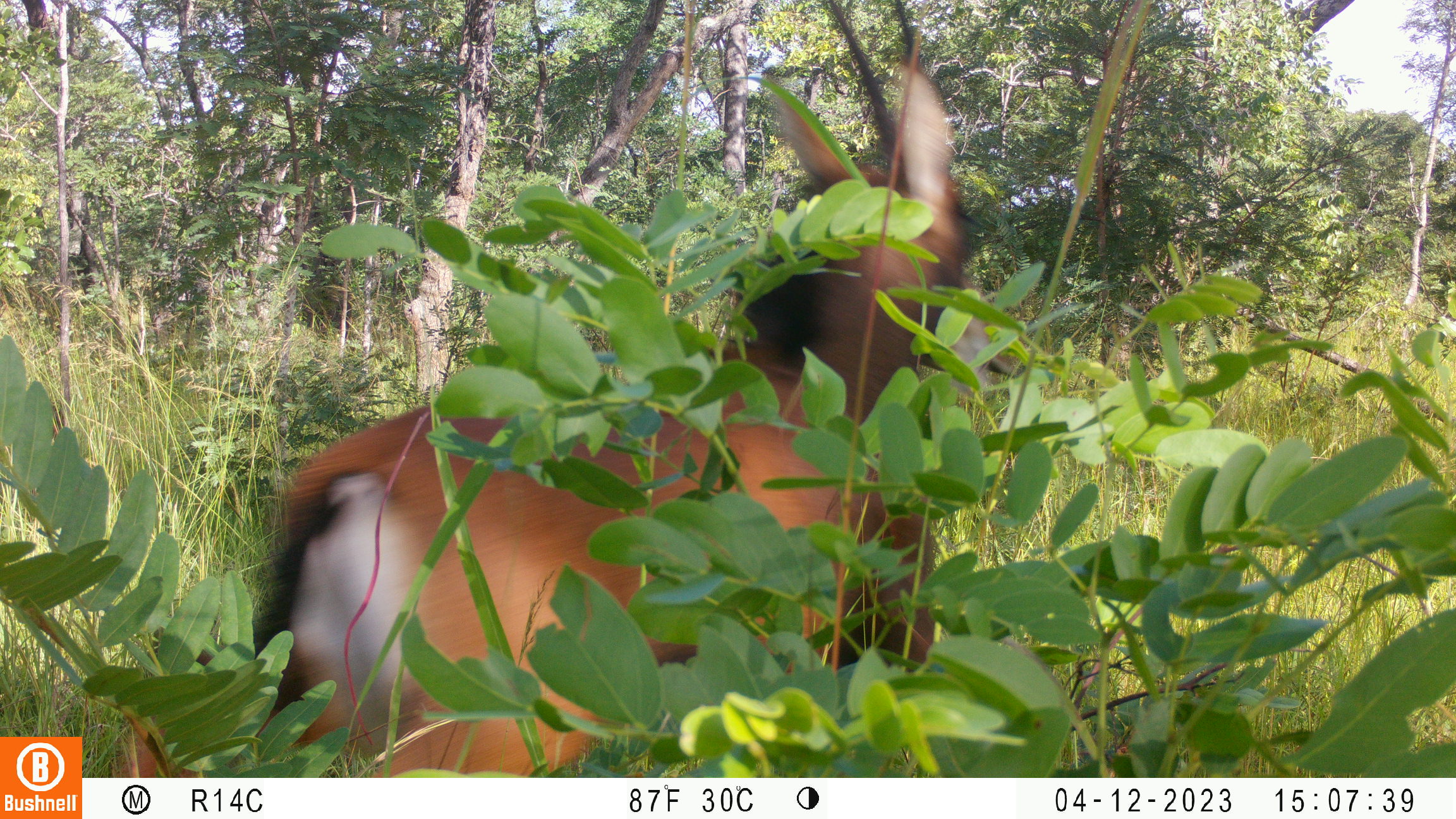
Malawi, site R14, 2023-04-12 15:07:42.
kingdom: Animalia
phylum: Chordata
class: Mammalia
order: Artiodactyla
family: Bovidae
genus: Hippotragus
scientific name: Hippotragus niger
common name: sable antelope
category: sable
Sable (sable antelope) (Hippotragus niger), count 1.